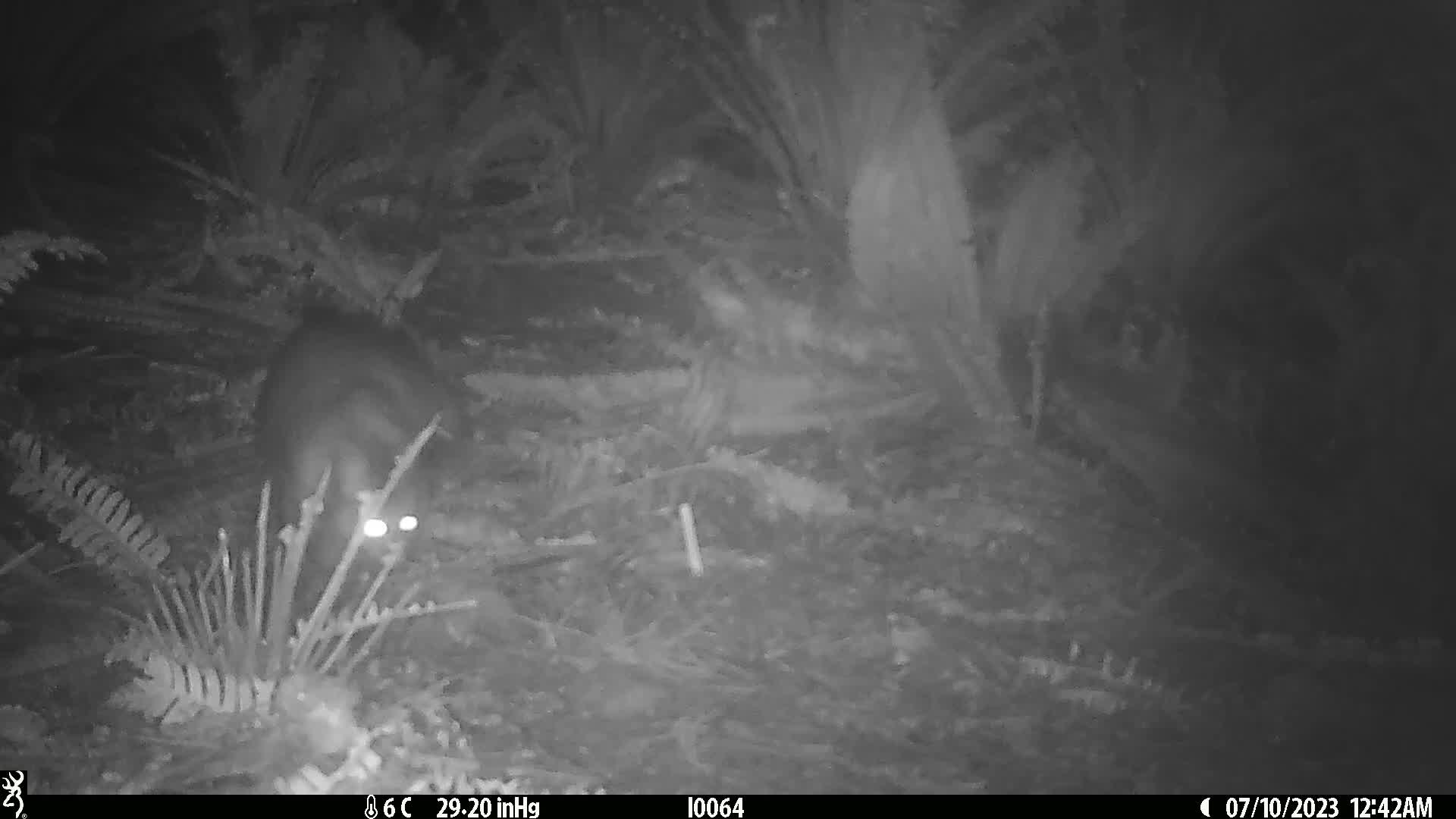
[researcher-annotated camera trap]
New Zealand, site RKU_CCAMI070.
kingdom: Animalia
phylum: Chordata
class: Mammalia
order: Diprotodontia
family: Phalangeridae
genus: Trichosurus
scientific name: Trichosurus vulpecula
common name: common brushtail possum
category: possum